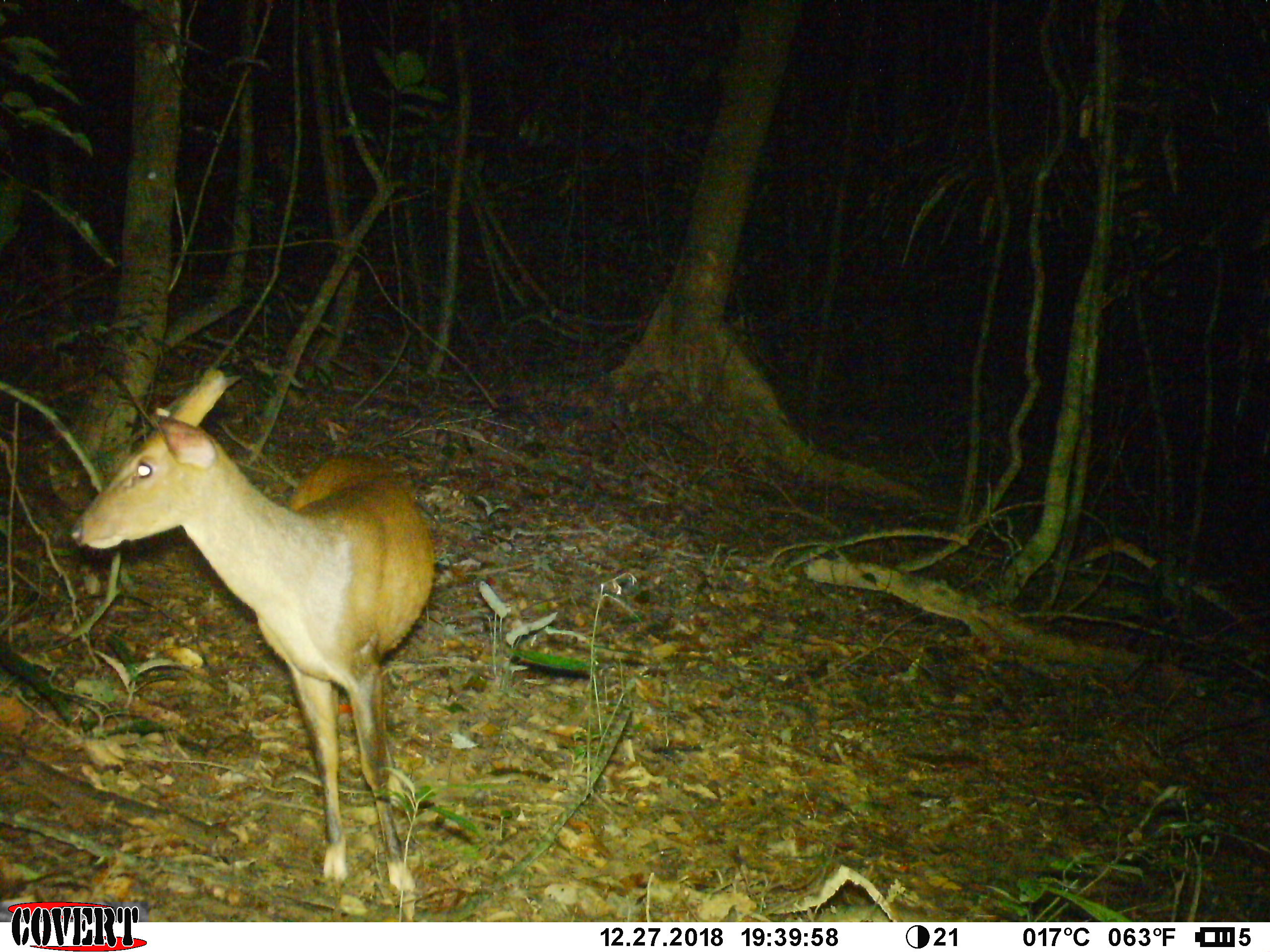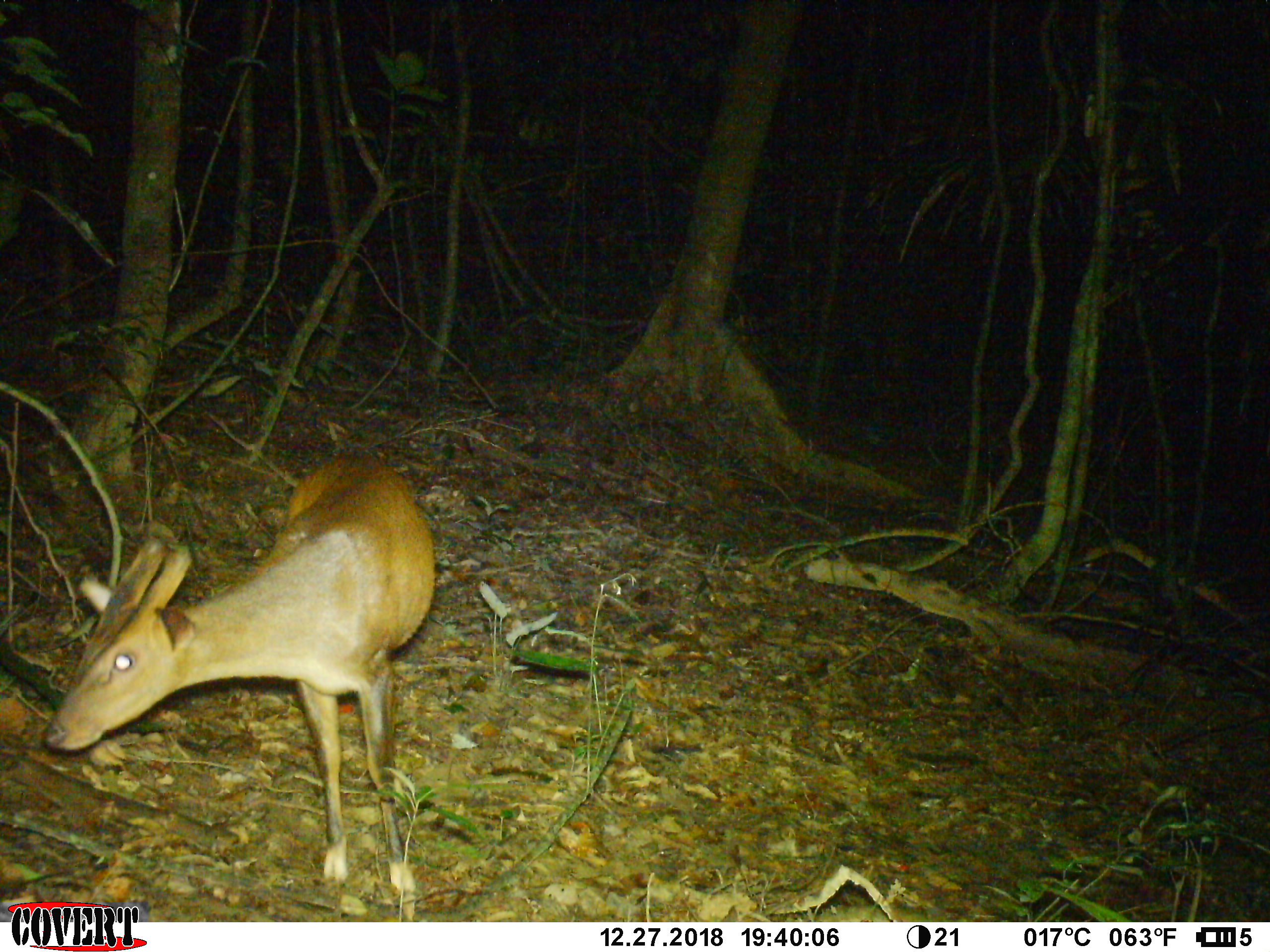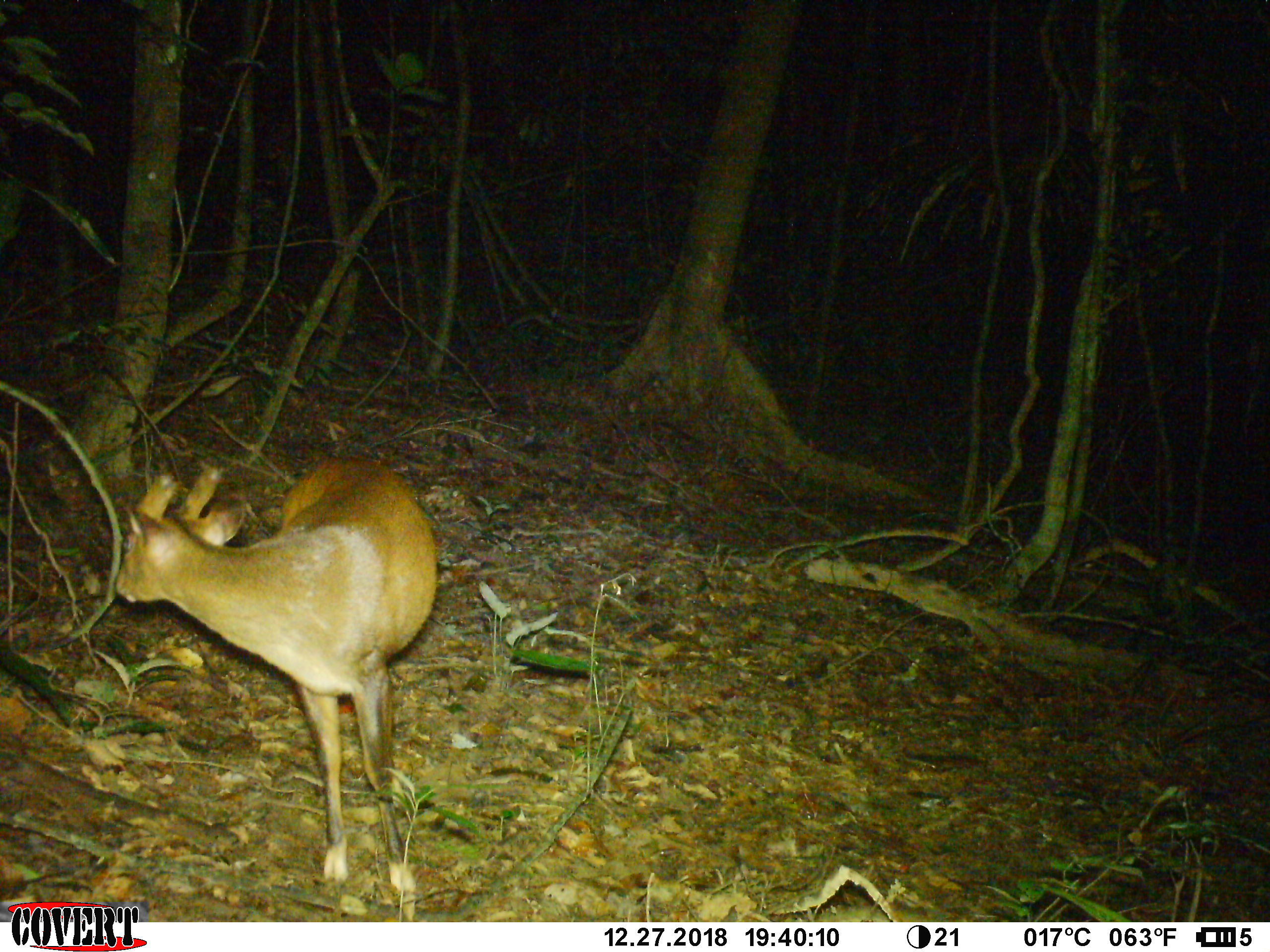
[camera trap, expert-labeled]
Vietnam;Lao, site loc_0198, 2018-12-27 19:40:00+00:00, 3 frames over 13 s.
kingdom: Animalia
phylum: Chordata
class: Mammalia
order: Artiodactyla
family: Cervidae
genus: Muntiacus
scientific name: Muntiacus vuquangensis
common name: large-antlered muntjac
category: large antlered muntjac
Large antlered muntjac (large-antlered muntjac) (Muntiacus vuquangensis). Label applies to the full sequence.